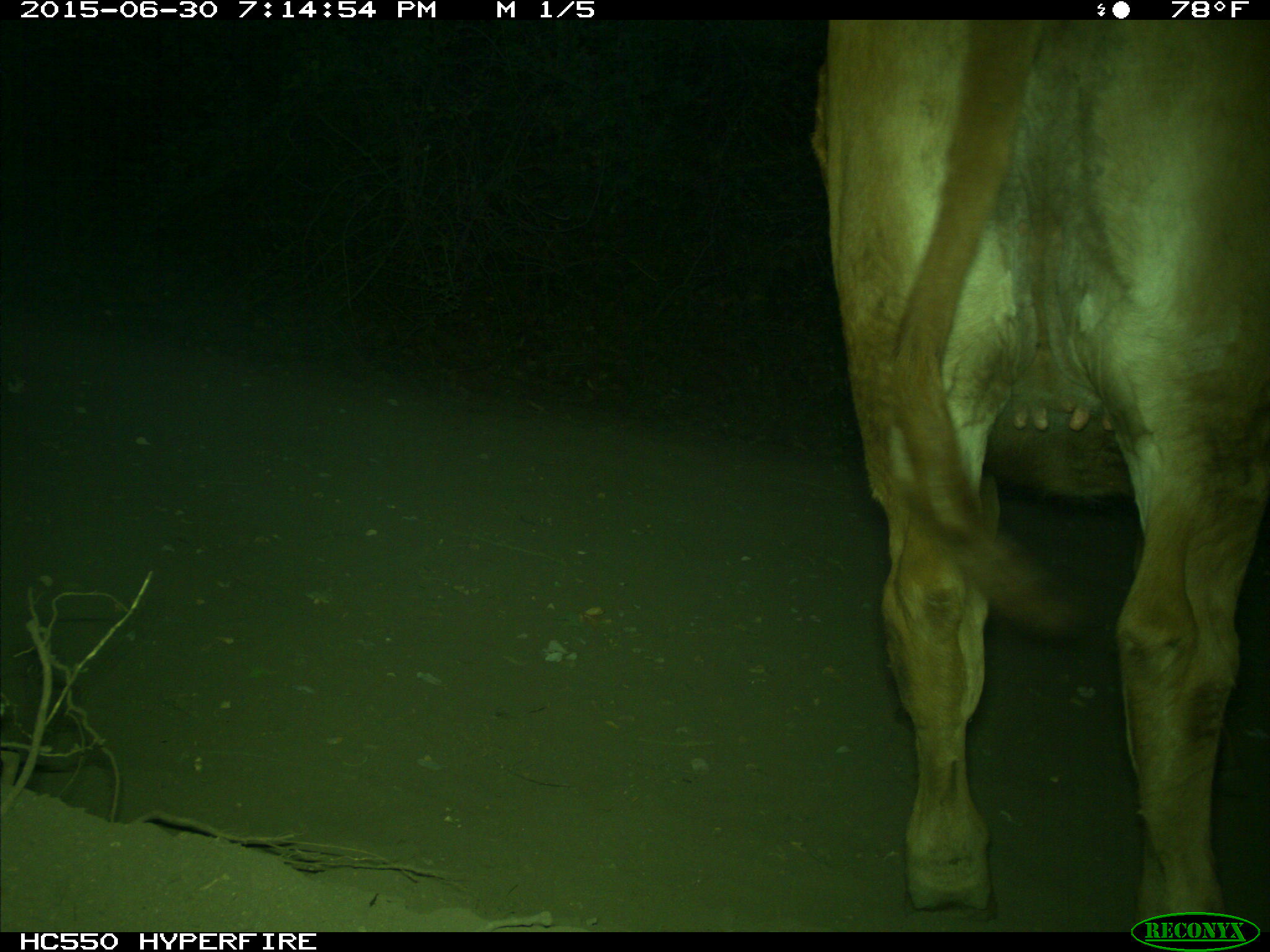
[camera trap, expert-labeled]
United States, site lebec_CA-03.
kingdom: Animalia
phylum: Chordata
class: Mammalia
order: Artiodactyla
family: Bovidae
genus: Bos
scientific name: Bos taurus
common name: domestic cow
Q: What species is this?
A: Bos taurus (domestic cow).